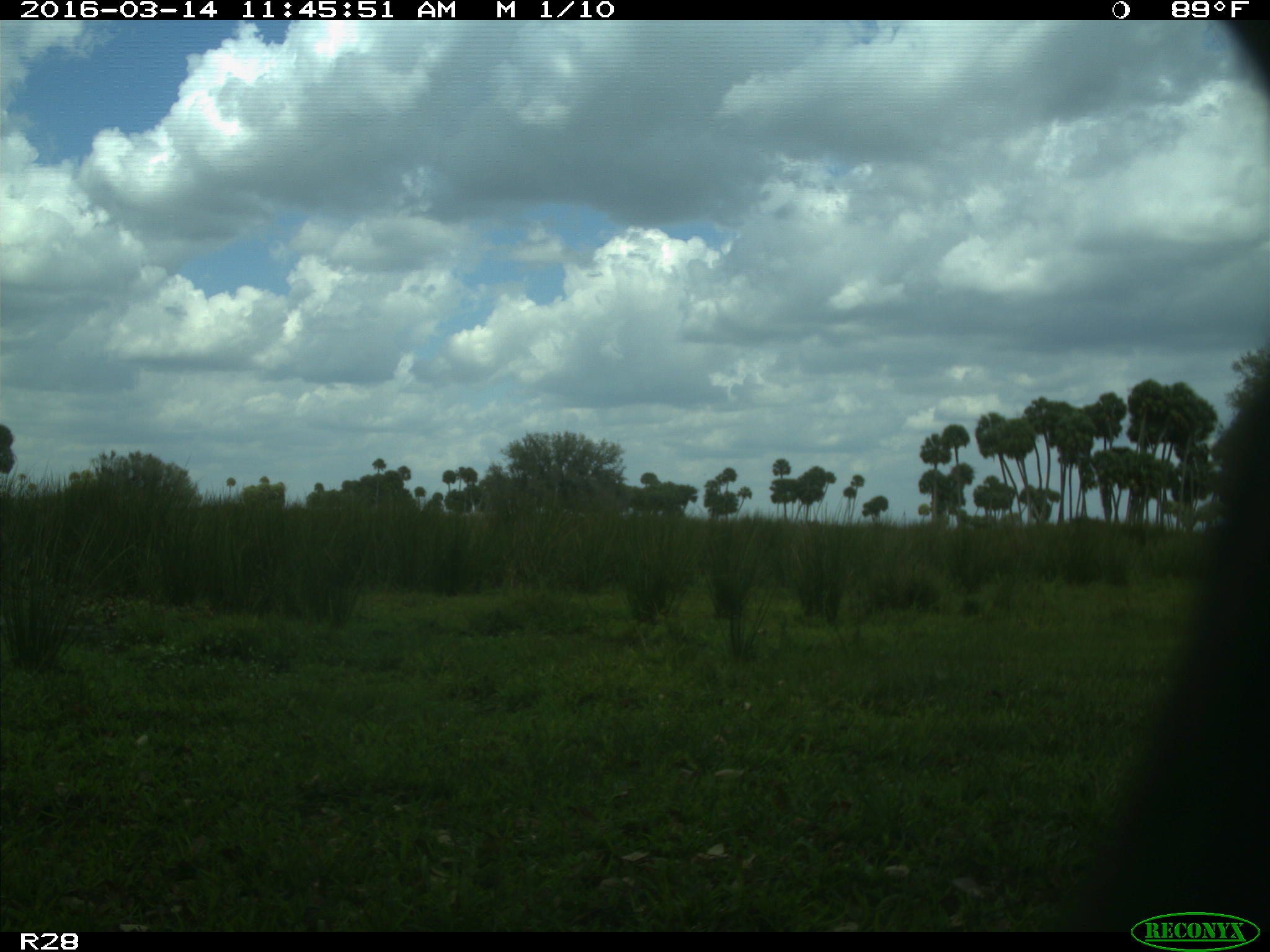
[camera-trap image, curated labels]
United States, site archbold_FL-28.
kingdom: Animalia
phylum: Chordata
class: Mammalia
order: Artiodactyla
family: Bovidae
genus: Bos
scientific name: Bos taurus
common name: domestic cow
Bos taurus (domestic cow).